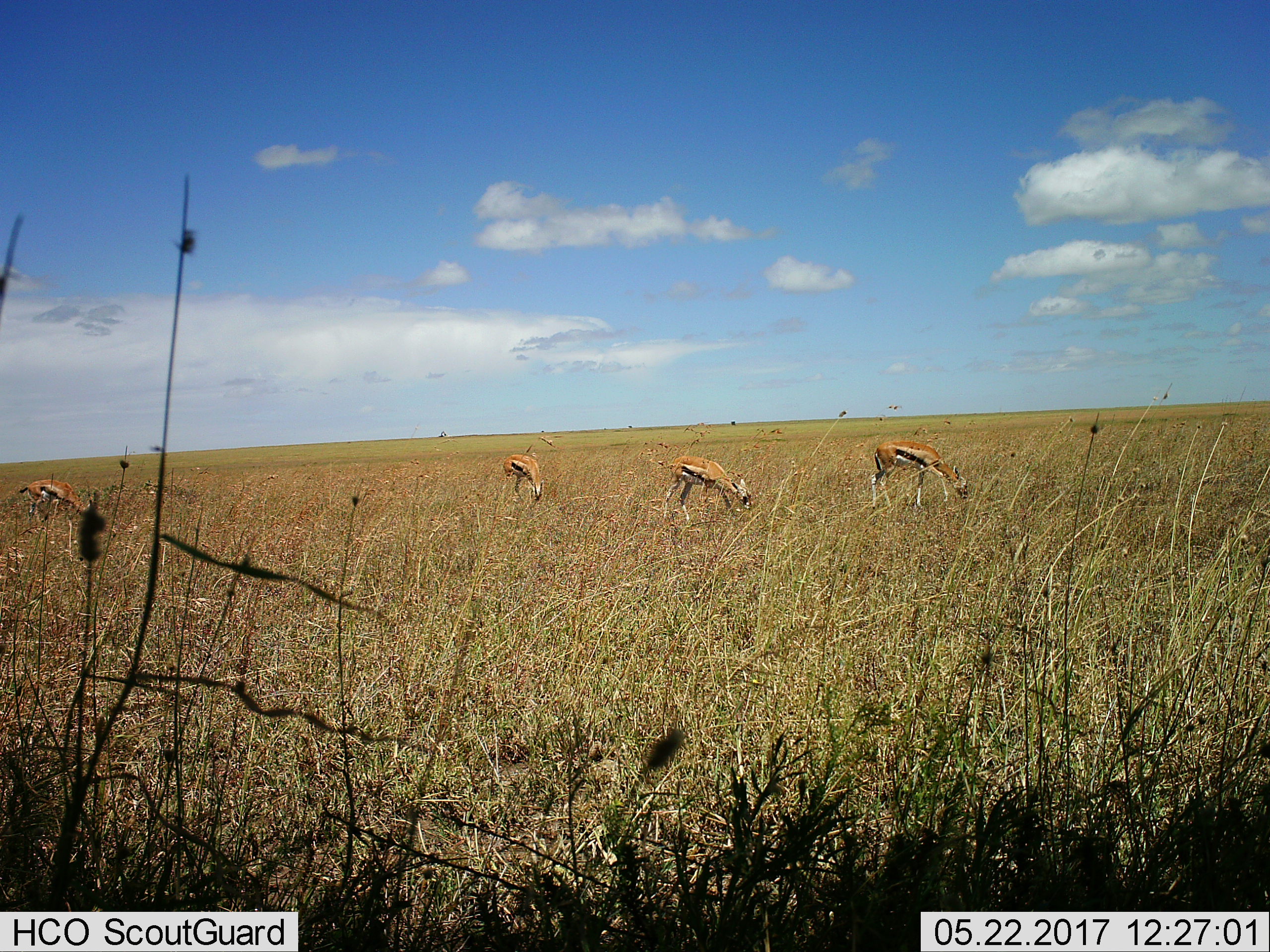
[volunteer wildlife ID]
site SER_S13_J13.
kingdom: Animalia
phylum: Chordata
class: Mammalia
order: Artiodactyla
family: Bovidae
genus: Eudorcas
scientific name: Eudorcas thomsonii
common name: thomson's gazelle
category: gazellethomsons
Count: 4.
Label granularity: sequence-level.